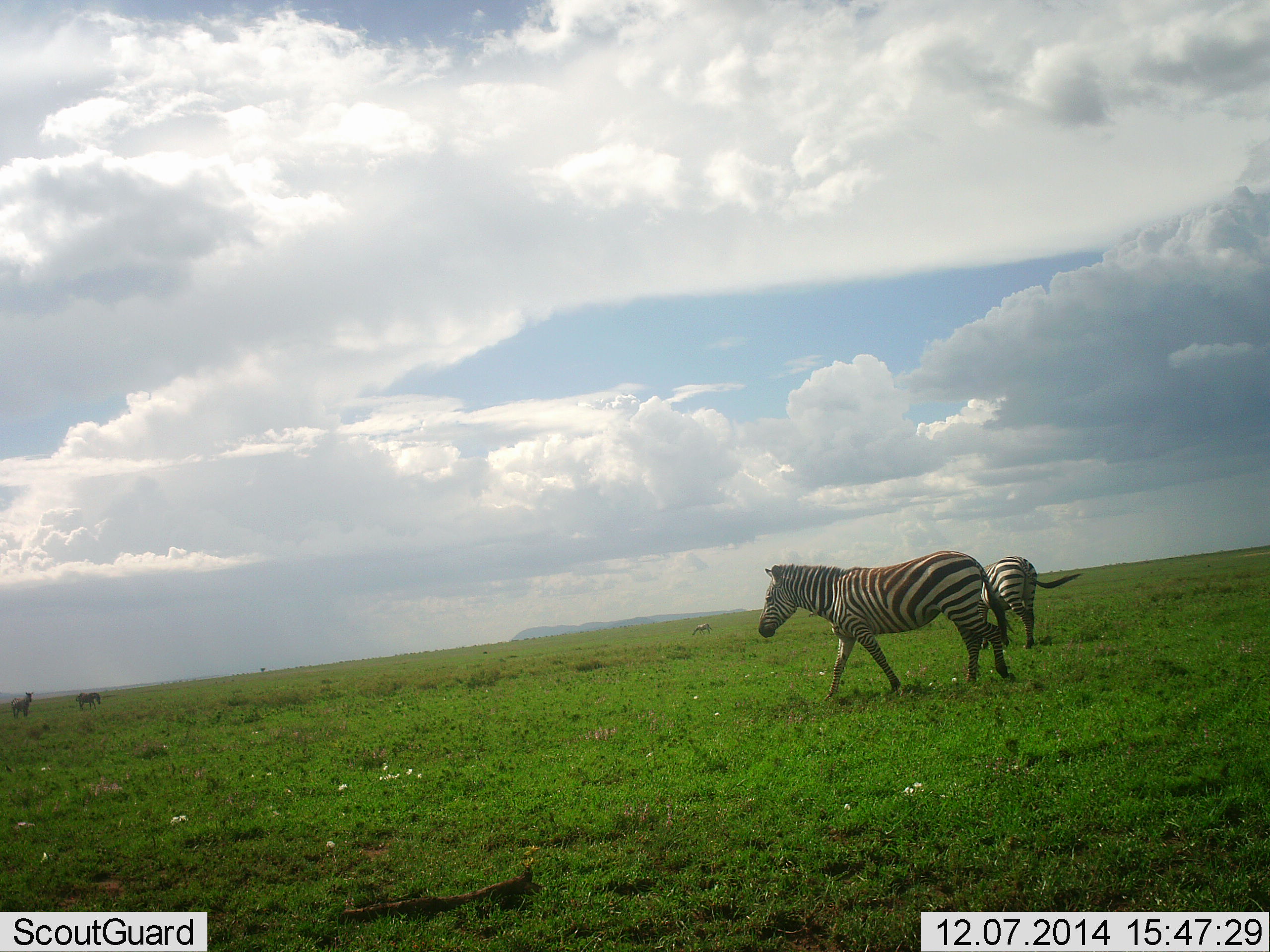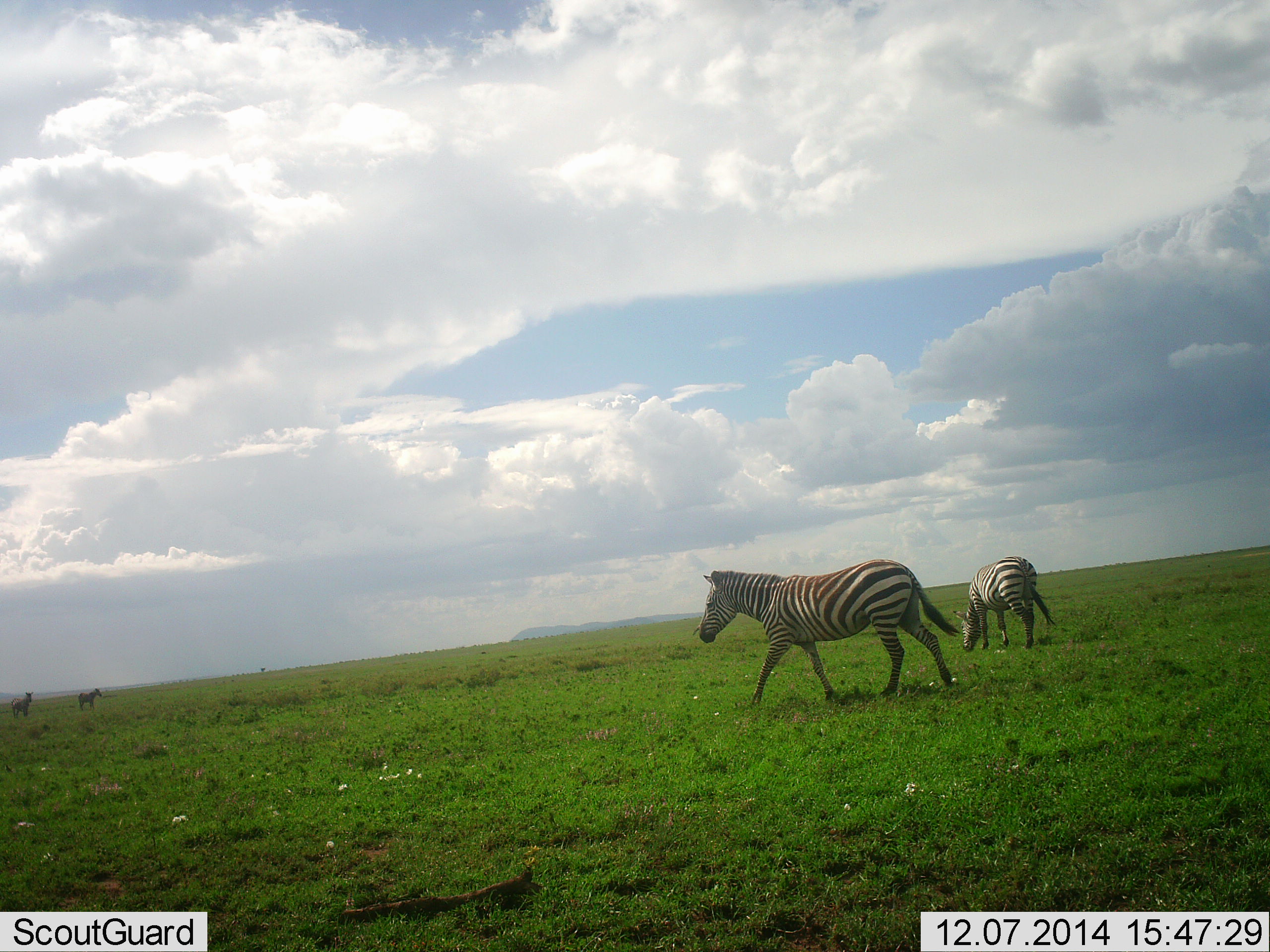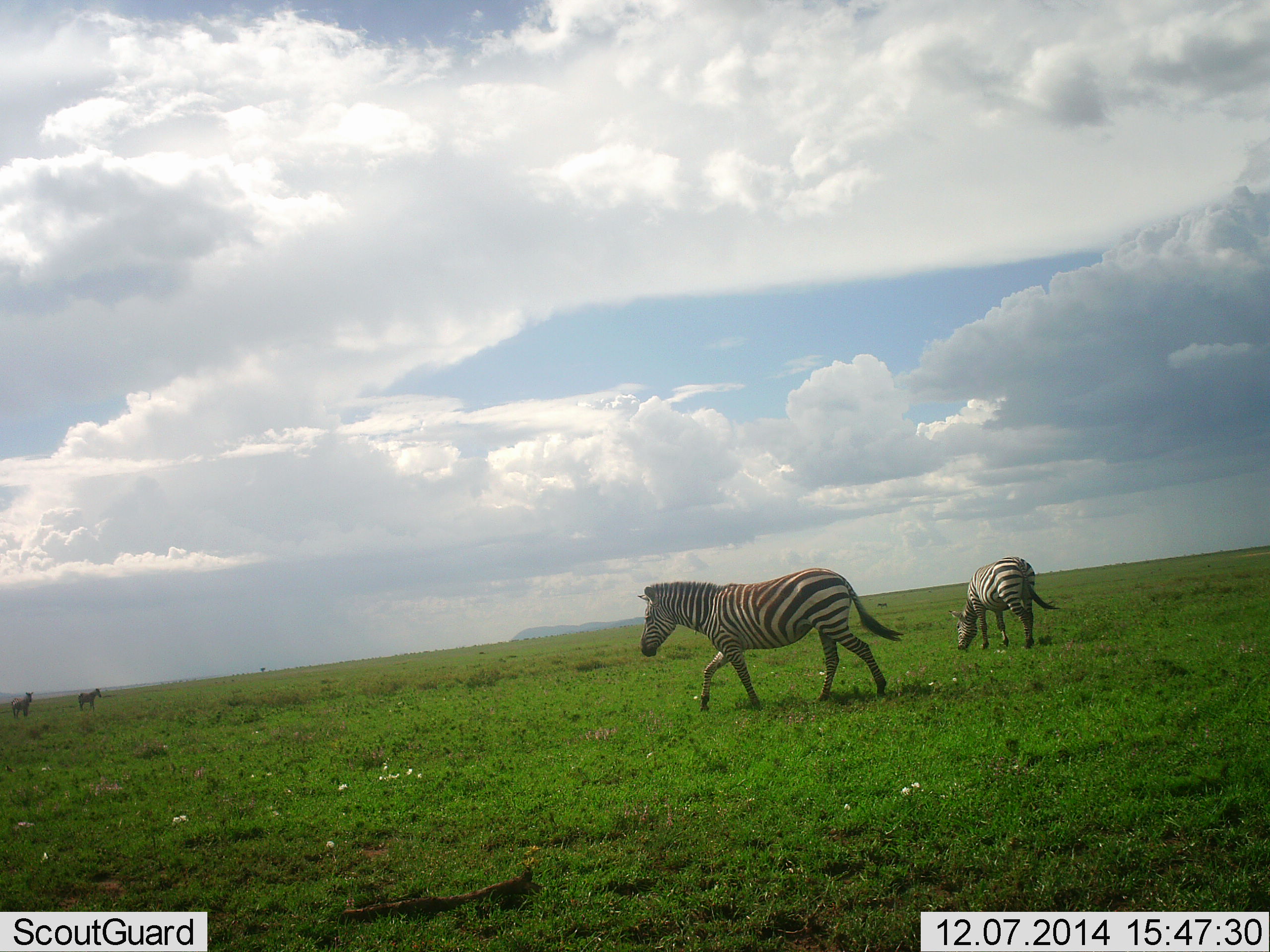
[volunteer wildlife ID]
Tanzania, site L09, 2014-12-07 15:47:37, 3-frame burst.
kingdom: Animalia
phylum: Chordata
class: Mammalia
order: Perissodactyla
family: Equidae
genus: Equus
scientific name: Equus quagga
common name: plains zebra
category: zebra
Zebra (plains zebra) (Equus quagga), count 4. Behavior (volunteer vote fractions): standing 40%, resting 0%, moving 100%, interacting 0%. Young present (vote fraction): 0%. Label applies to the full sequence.